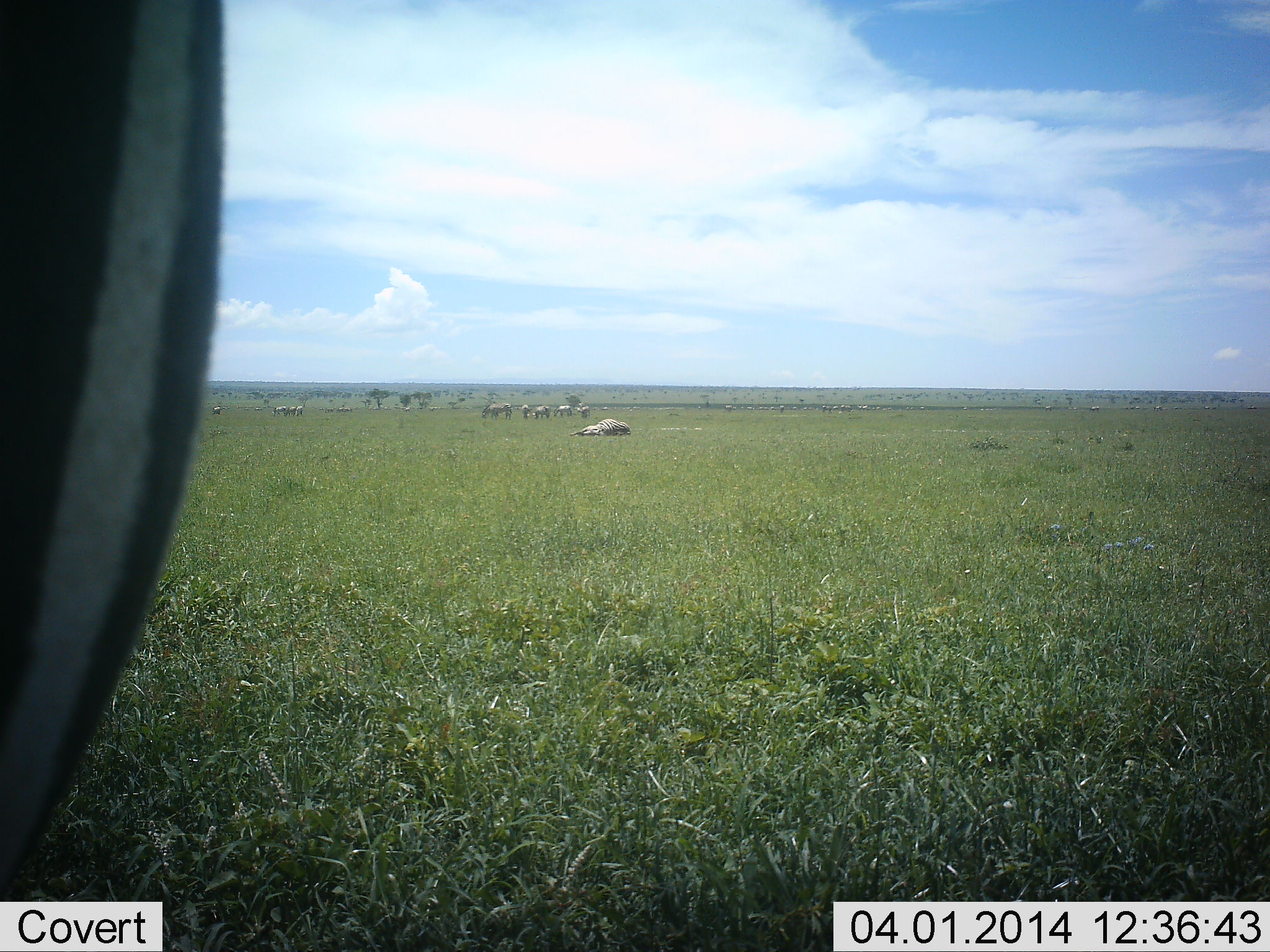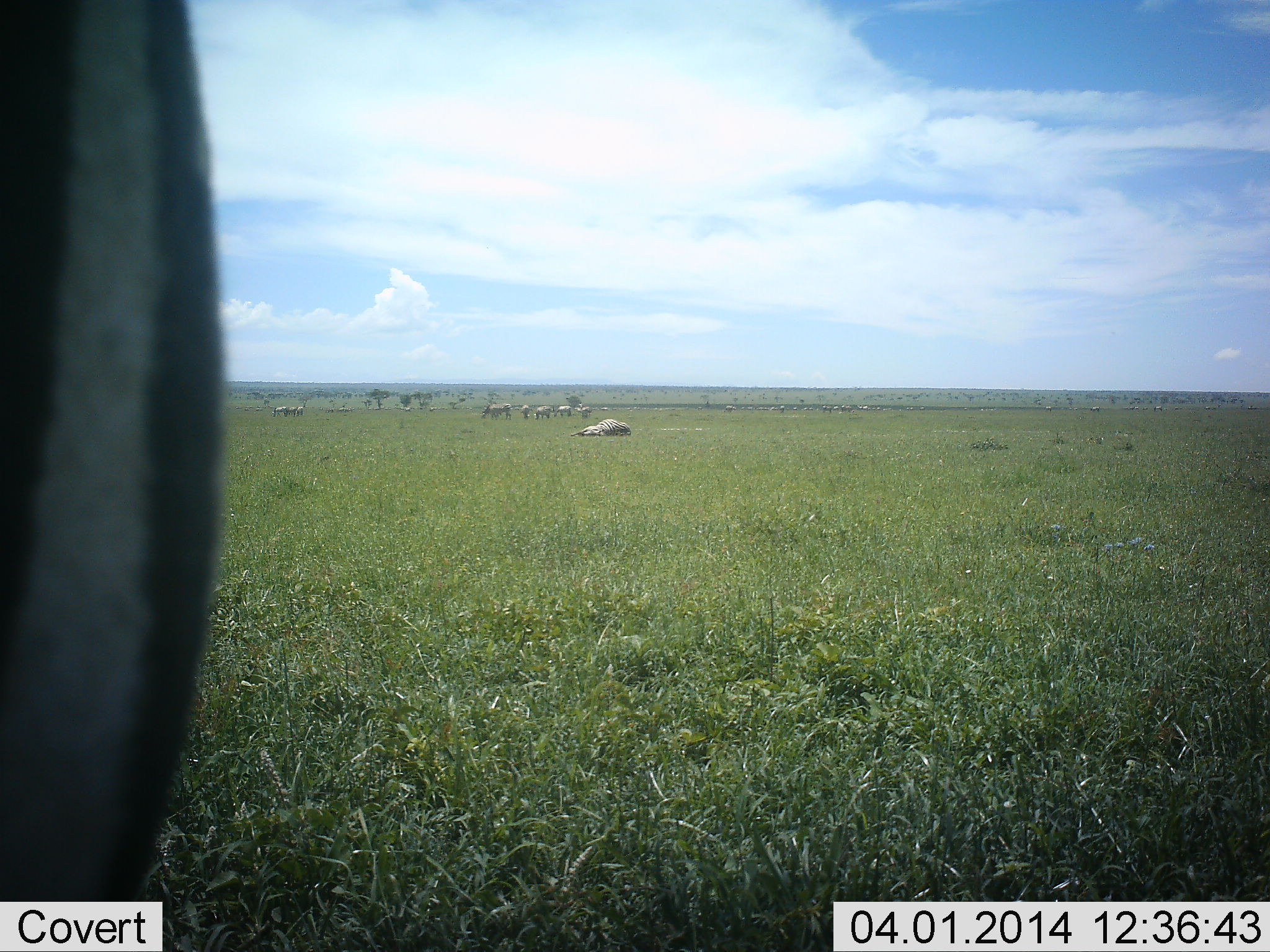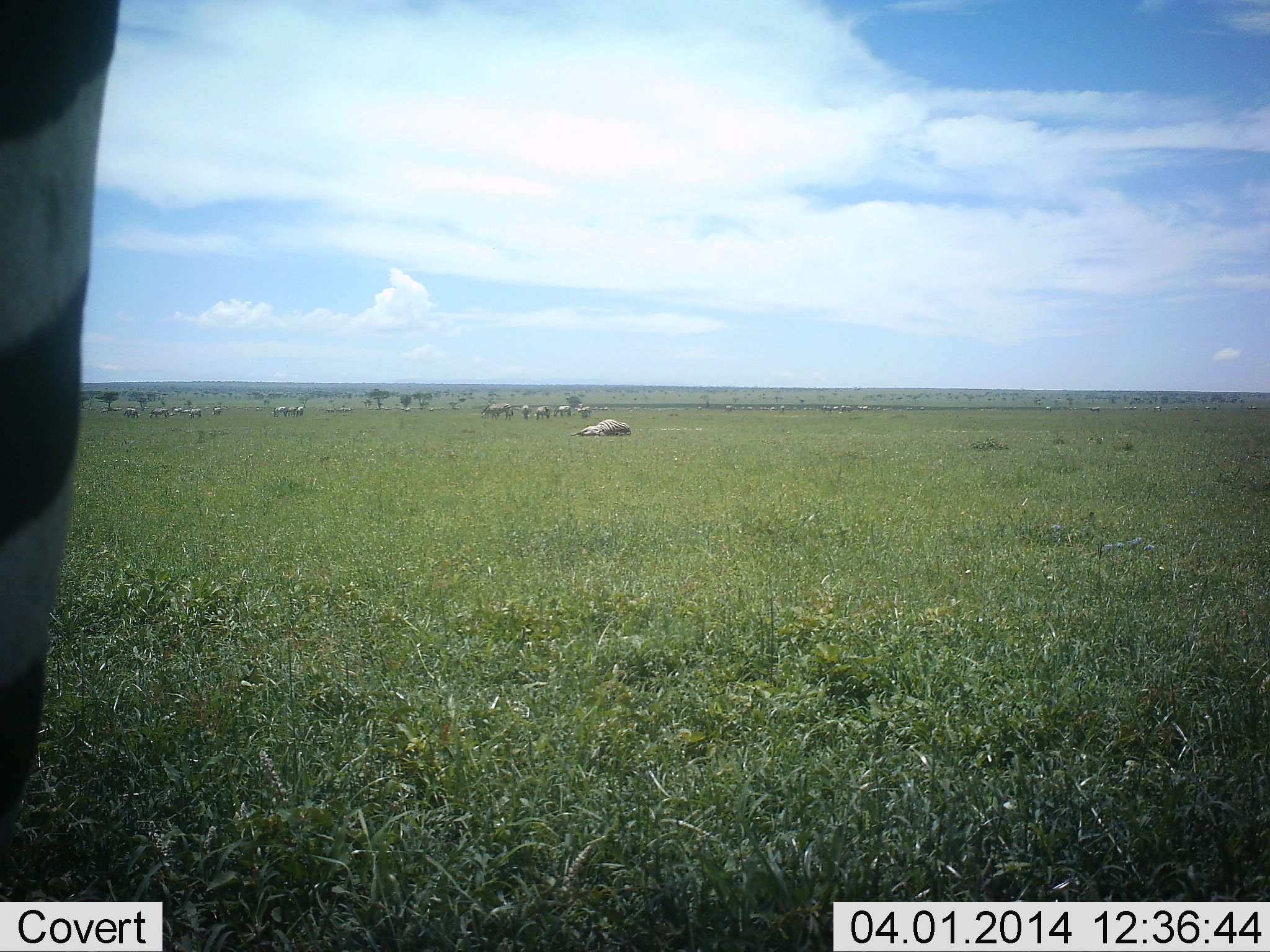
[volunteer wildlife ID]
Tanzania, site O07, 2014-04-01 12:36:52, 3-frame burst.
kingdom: Animalia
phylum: Chordata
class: Mammalia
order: Perissodactyla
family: Equidae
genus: Equus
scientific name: Equus quagga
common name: plains zebra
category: zebra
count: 8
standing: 90%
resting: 40%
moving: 10%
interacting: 0%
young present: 0%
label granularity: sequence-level